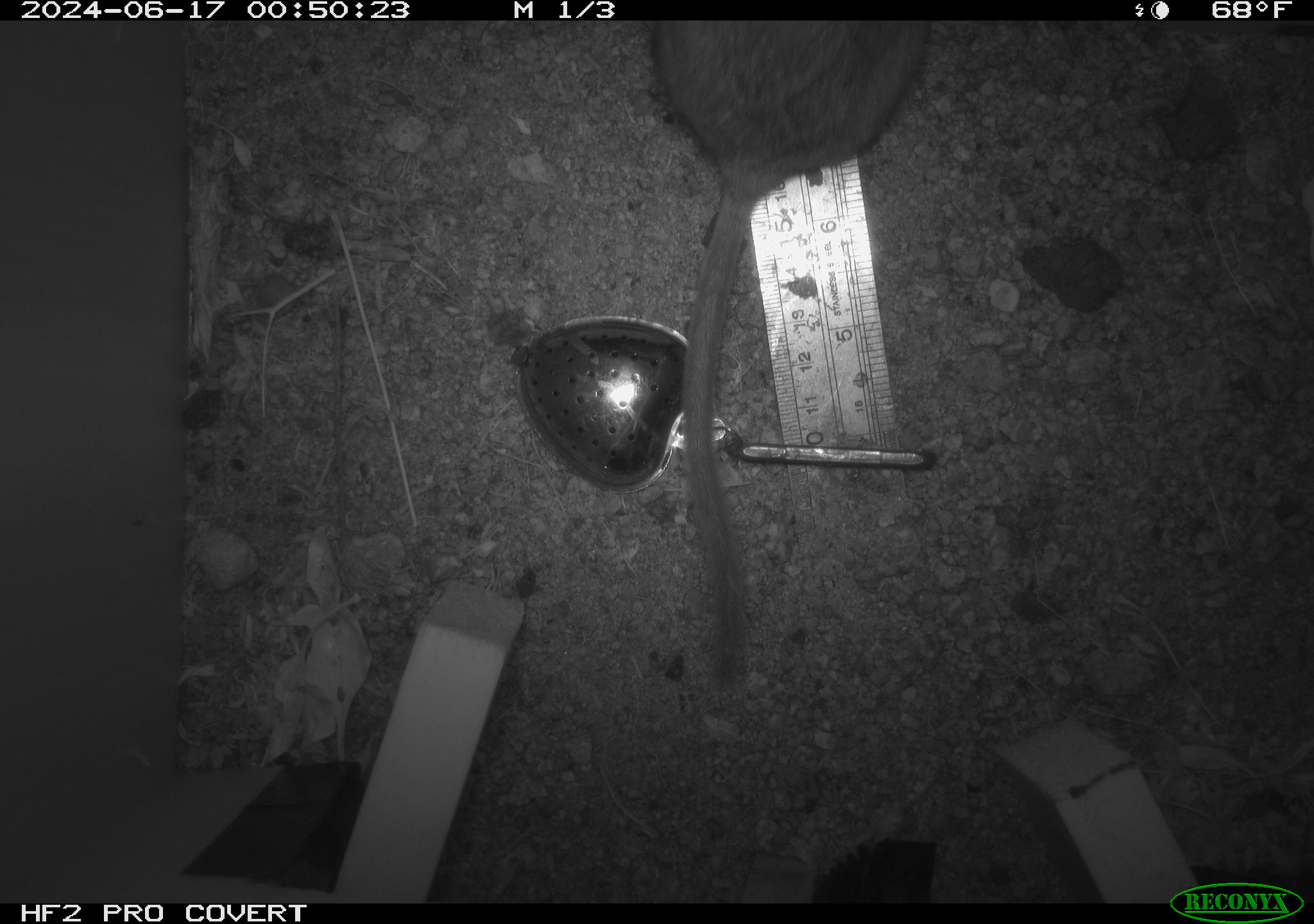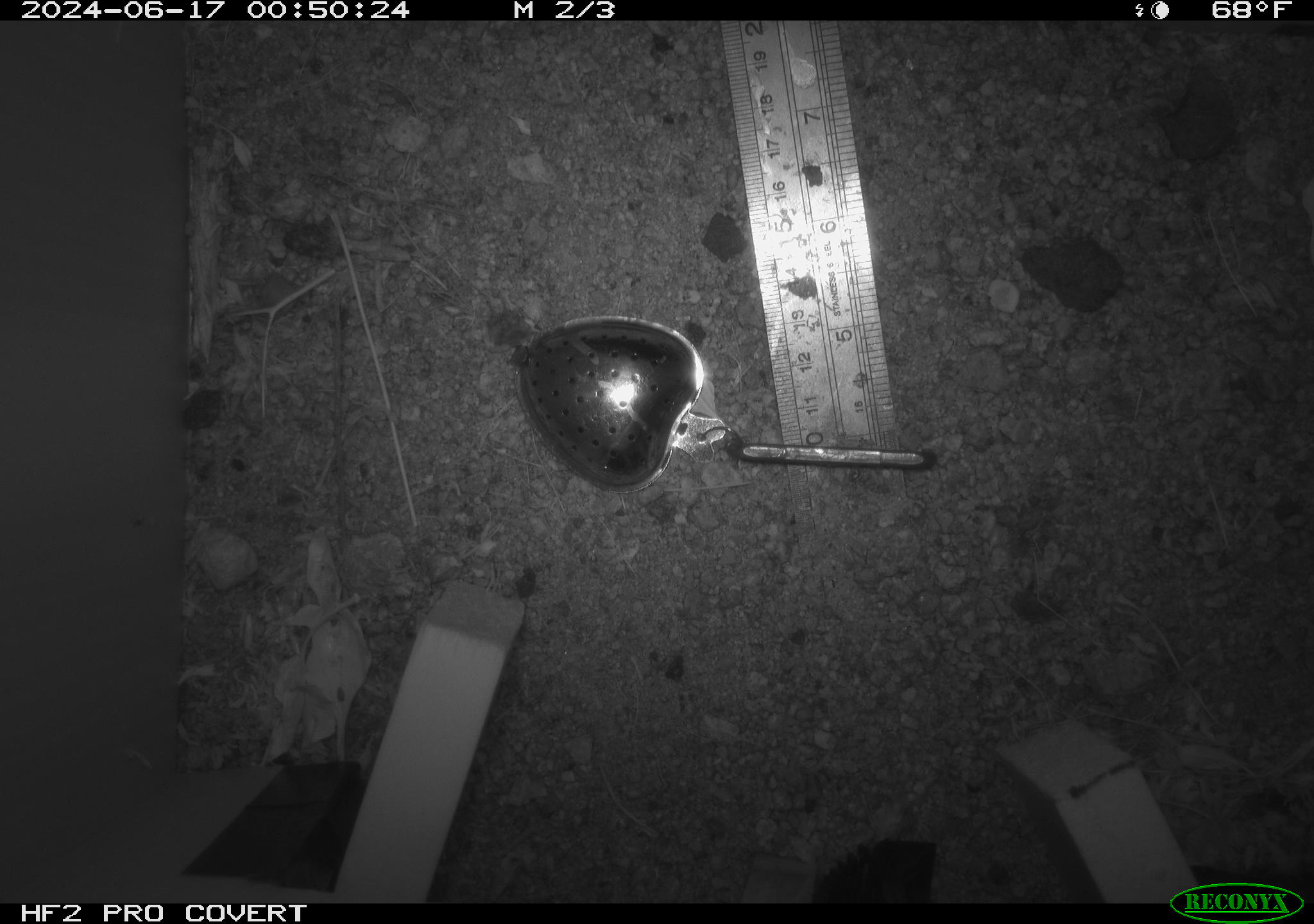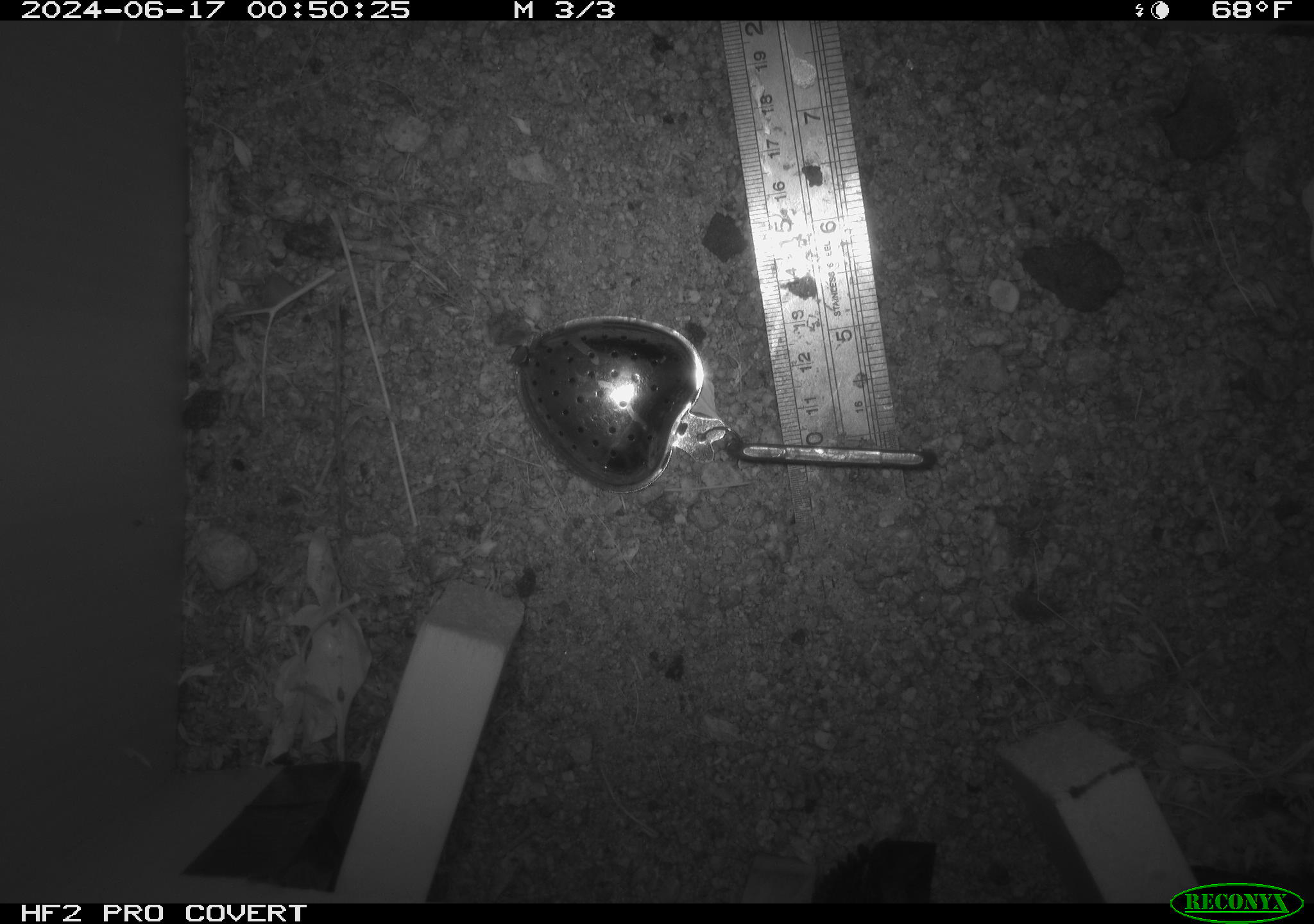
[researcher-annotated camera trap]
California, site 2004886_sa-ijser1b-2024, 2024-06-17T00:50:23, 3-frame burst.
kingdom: Animalia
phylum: Chordata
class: Mammalia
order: Rodentia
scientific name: Rodentia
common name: woodrat or rat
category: woodrat or rat species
Woodrat or rat species (woodrat or rat) (Rodentia).